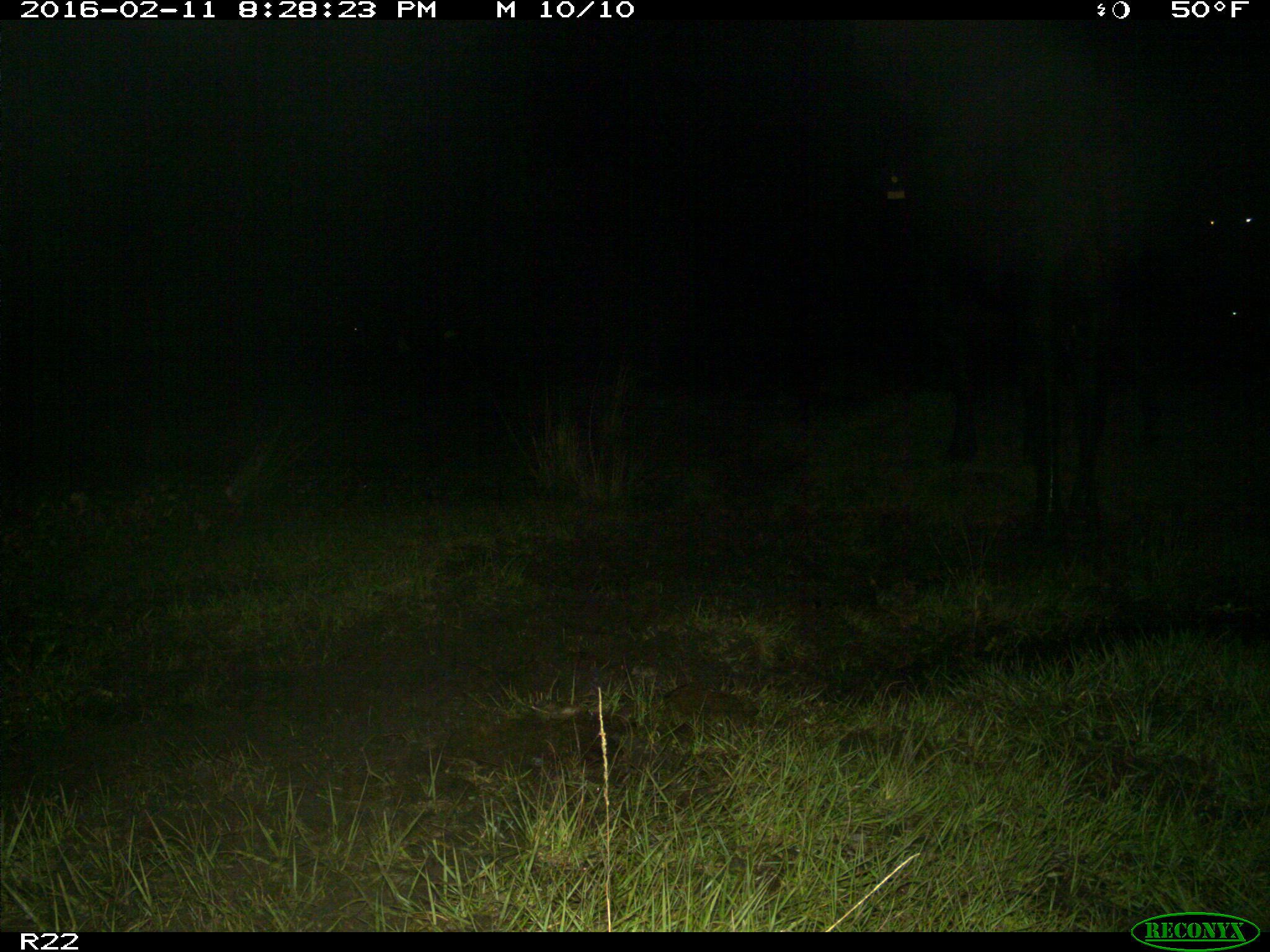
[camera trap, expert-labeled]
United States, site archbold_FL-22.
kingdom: Animalia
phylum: Chordata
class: Mammalia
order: Artiodactyla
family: Bovidae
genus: Bos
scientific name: Bos taurus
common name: domestic cow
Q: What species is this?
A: Bos taurus (domestic cow).